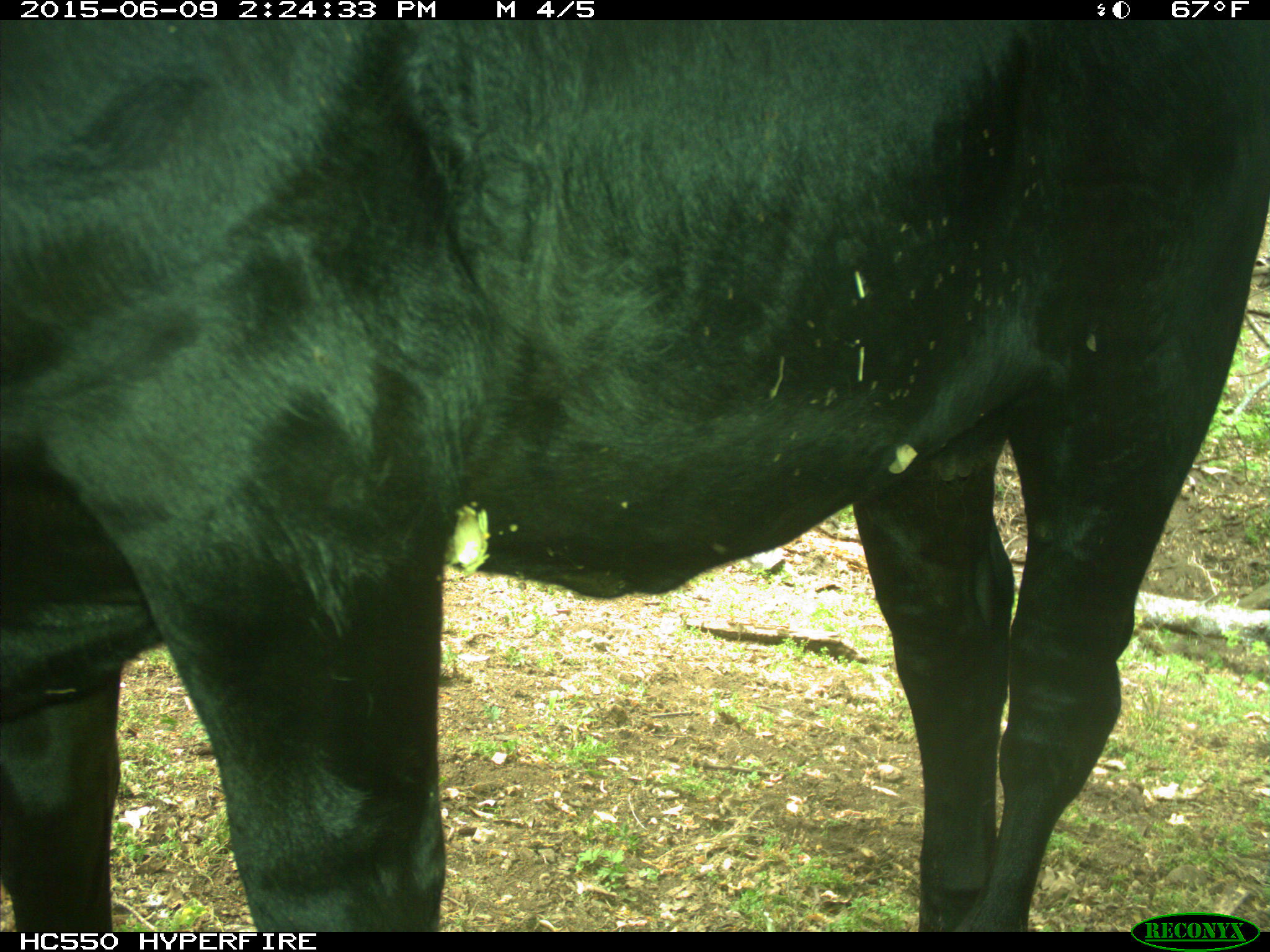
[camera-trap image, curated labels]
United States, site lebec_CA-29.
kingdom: Animalia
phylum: Chordata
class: Mammalia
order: Artiodactyla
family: Bovidae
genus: Bos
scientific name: Bos taurus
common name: domestic cow